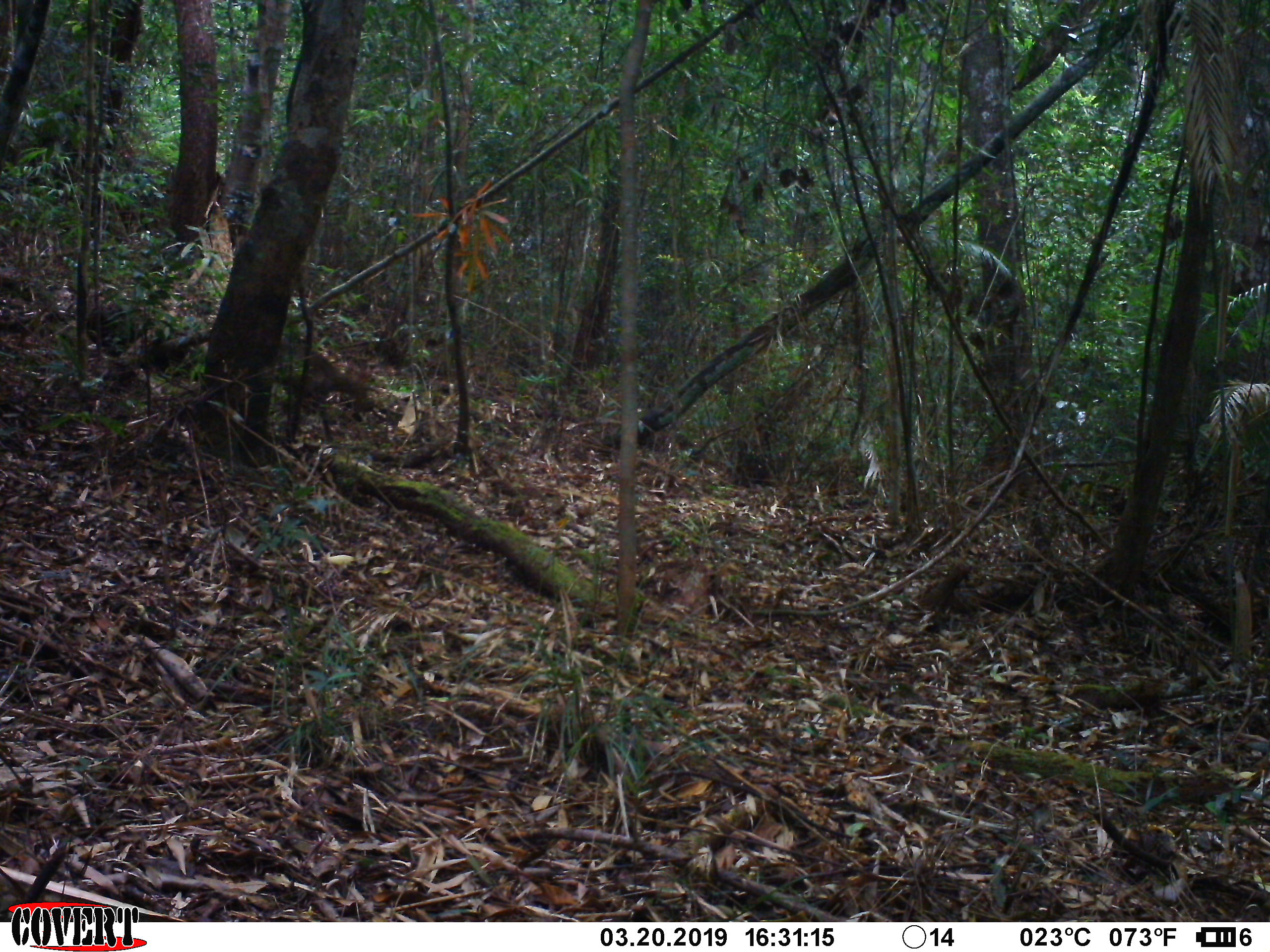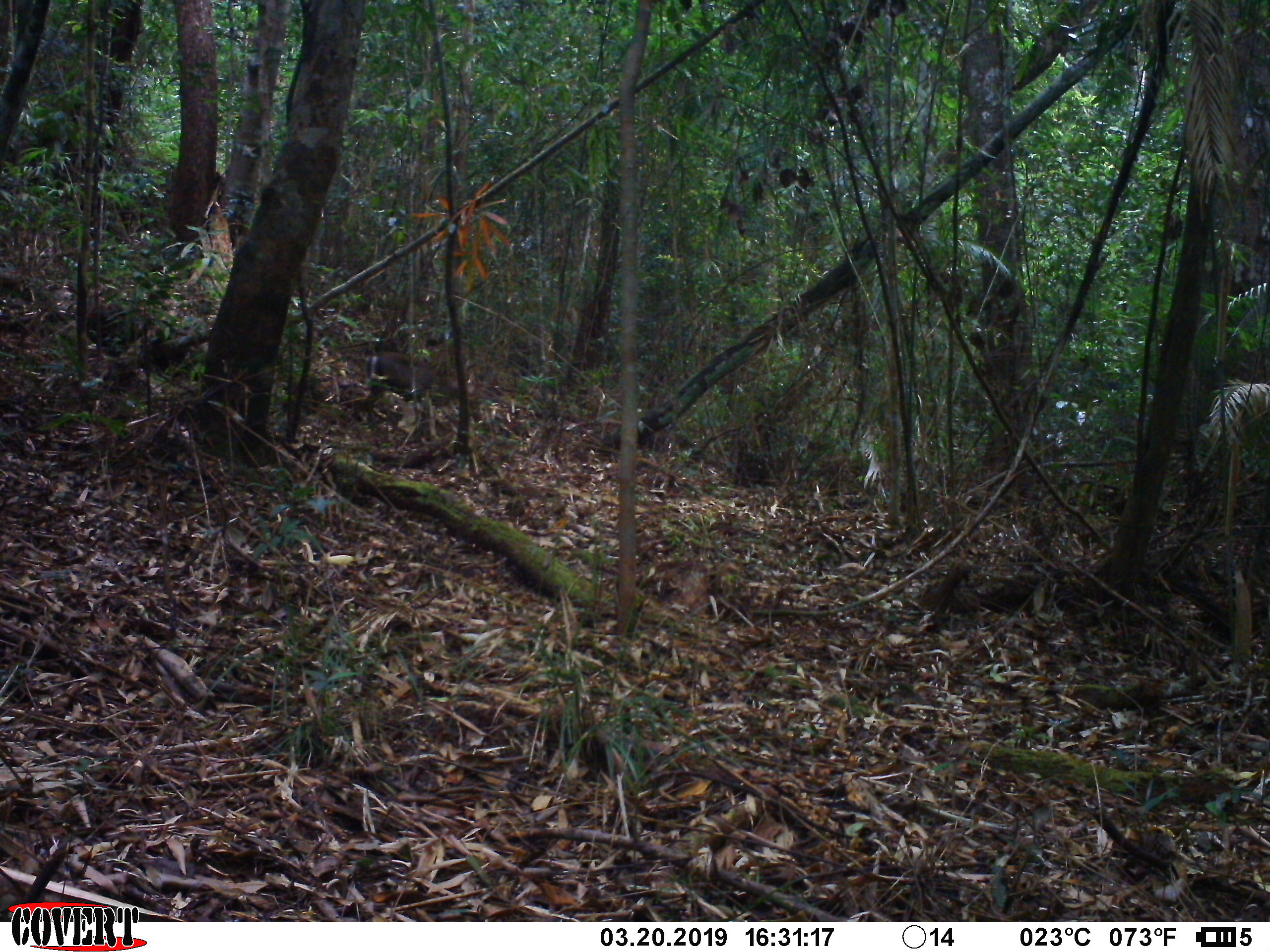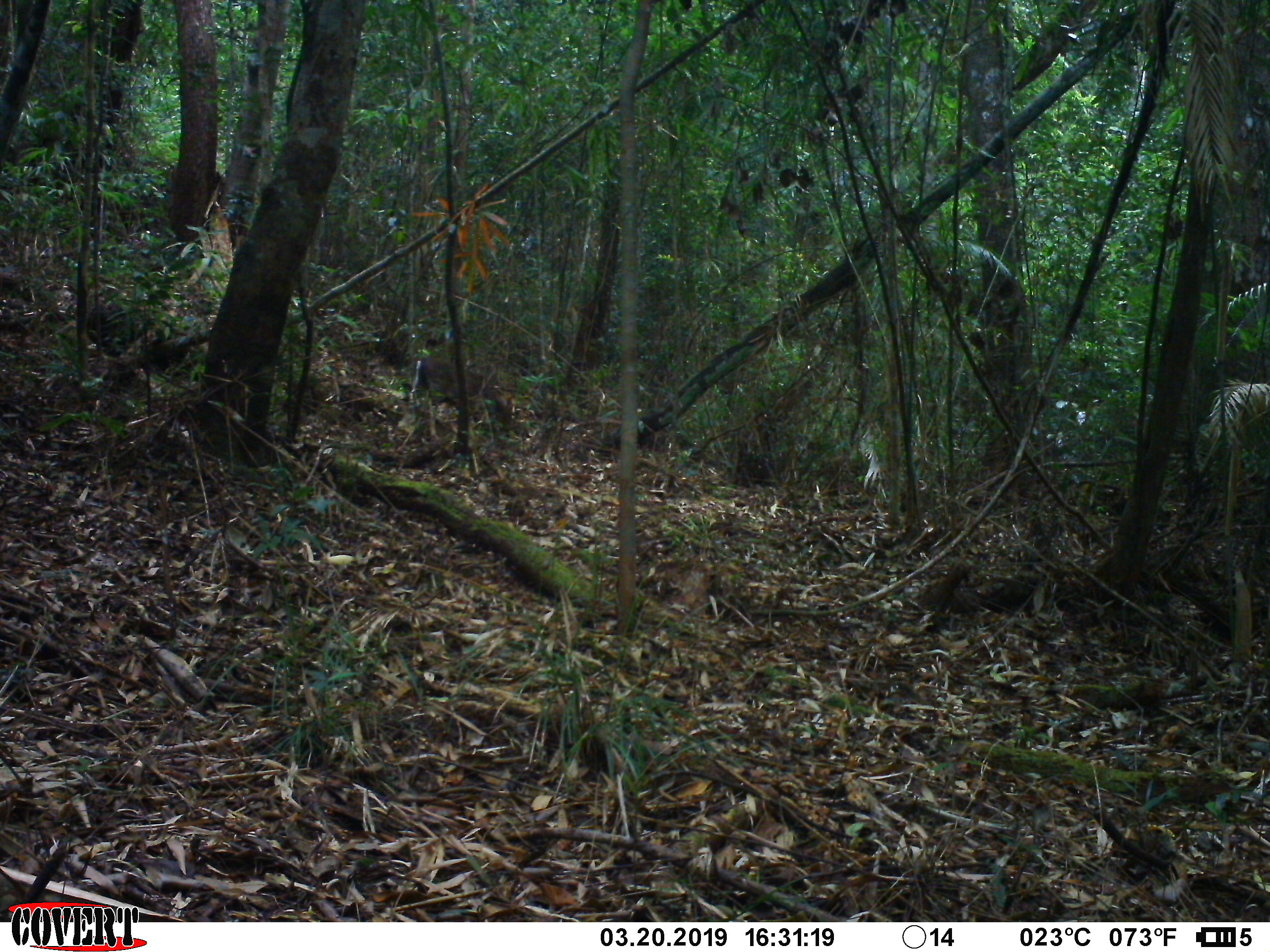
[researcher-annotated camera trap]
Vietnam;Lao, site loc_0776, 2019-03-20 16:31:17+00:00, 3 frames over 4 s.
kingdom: Animalia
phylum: Chordata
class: Mammalia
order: Artiodactyla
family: Cervidae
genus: Muntiacus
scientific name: Muntiacus rooseveltorum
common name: roosevelt's muntjac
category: roosevelts muntjac group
Roosevelts muntjac group (roosevelt's muntjac) (Muntiacus rooseveltorum). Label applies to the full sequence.